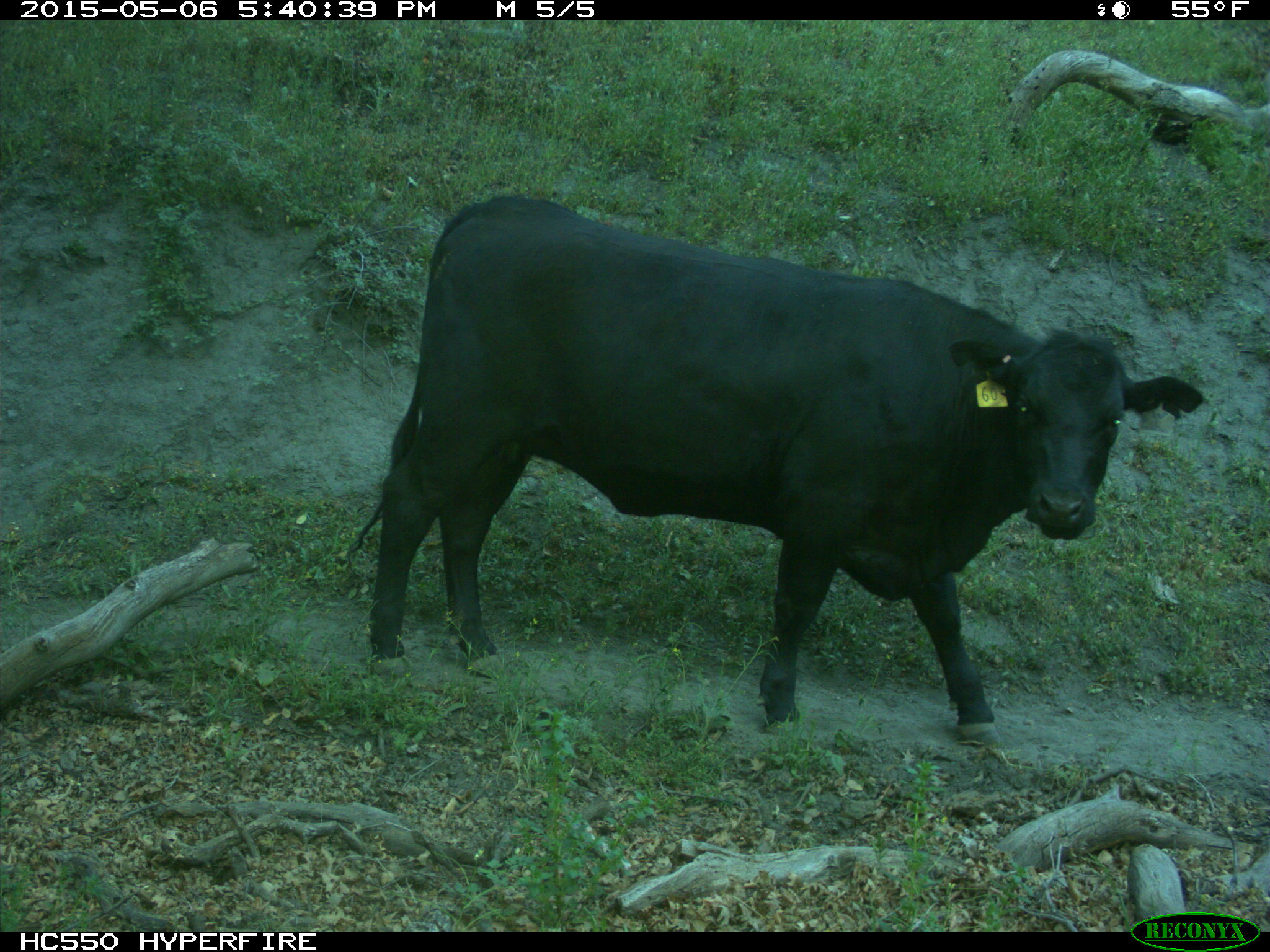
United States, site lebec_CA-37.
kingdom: Animalia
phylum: Chordata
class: Mammalia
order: Artiodactyla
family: Bovidae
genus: Bos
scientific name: Bos taurus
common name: domestic cow